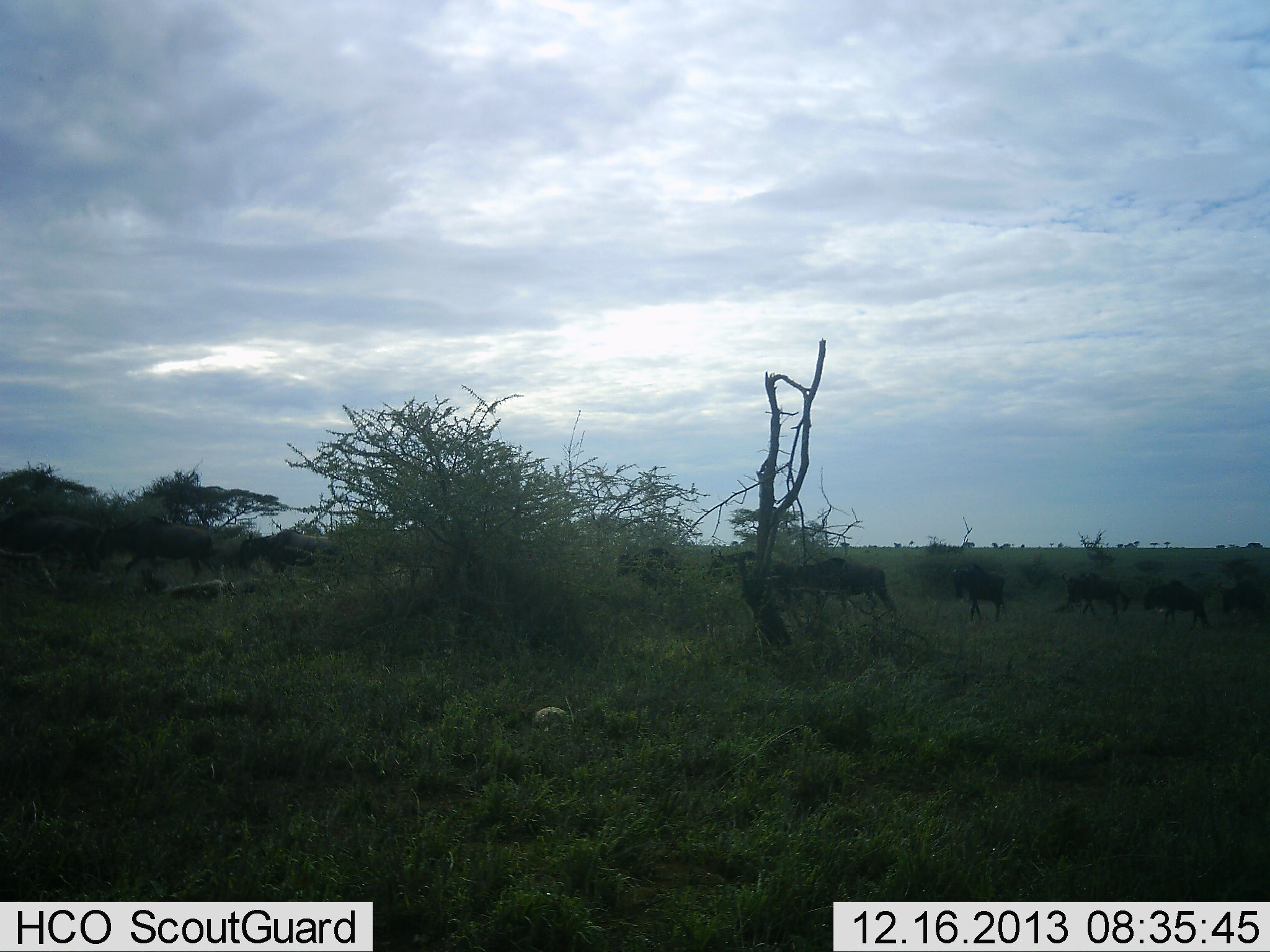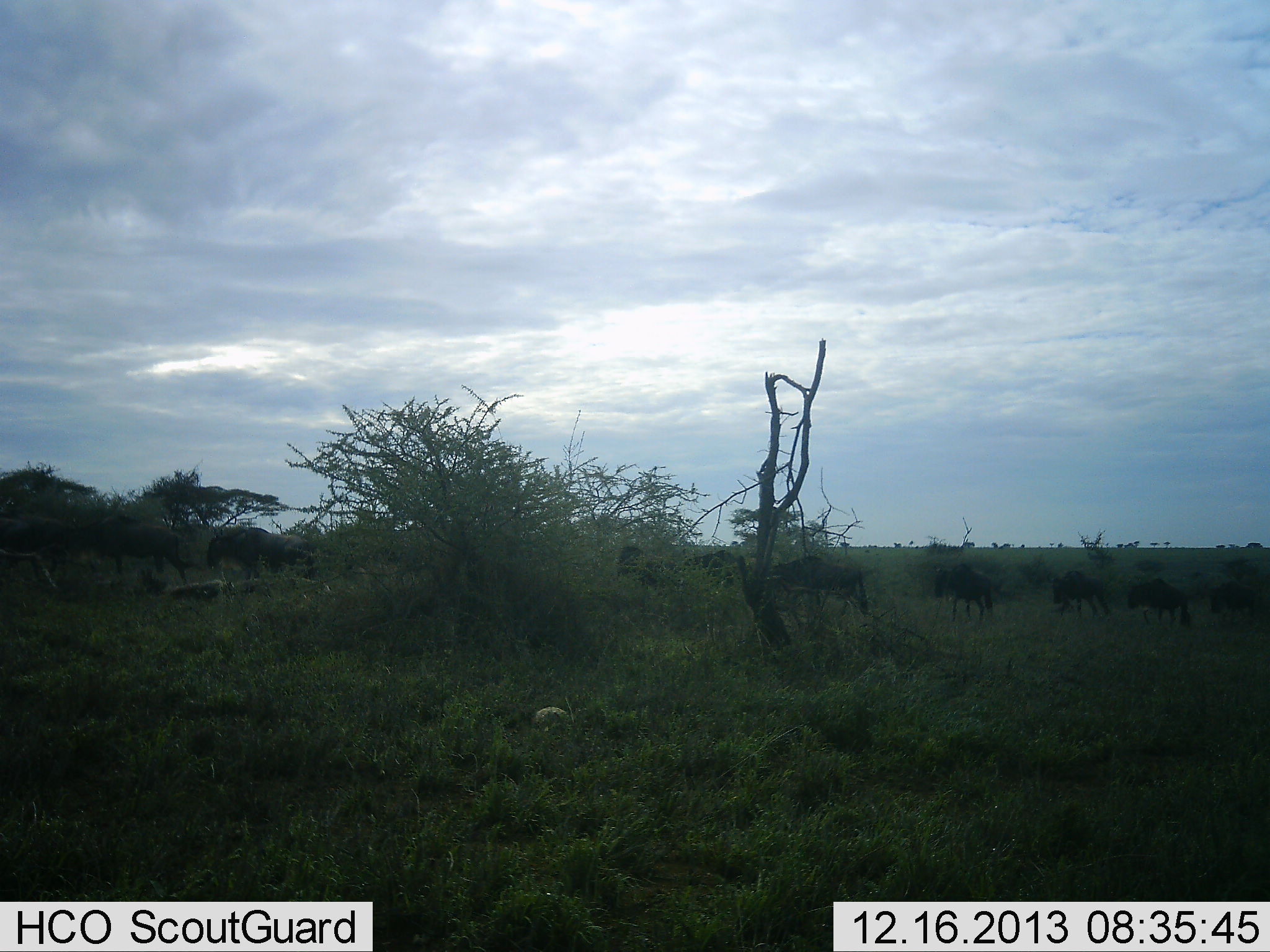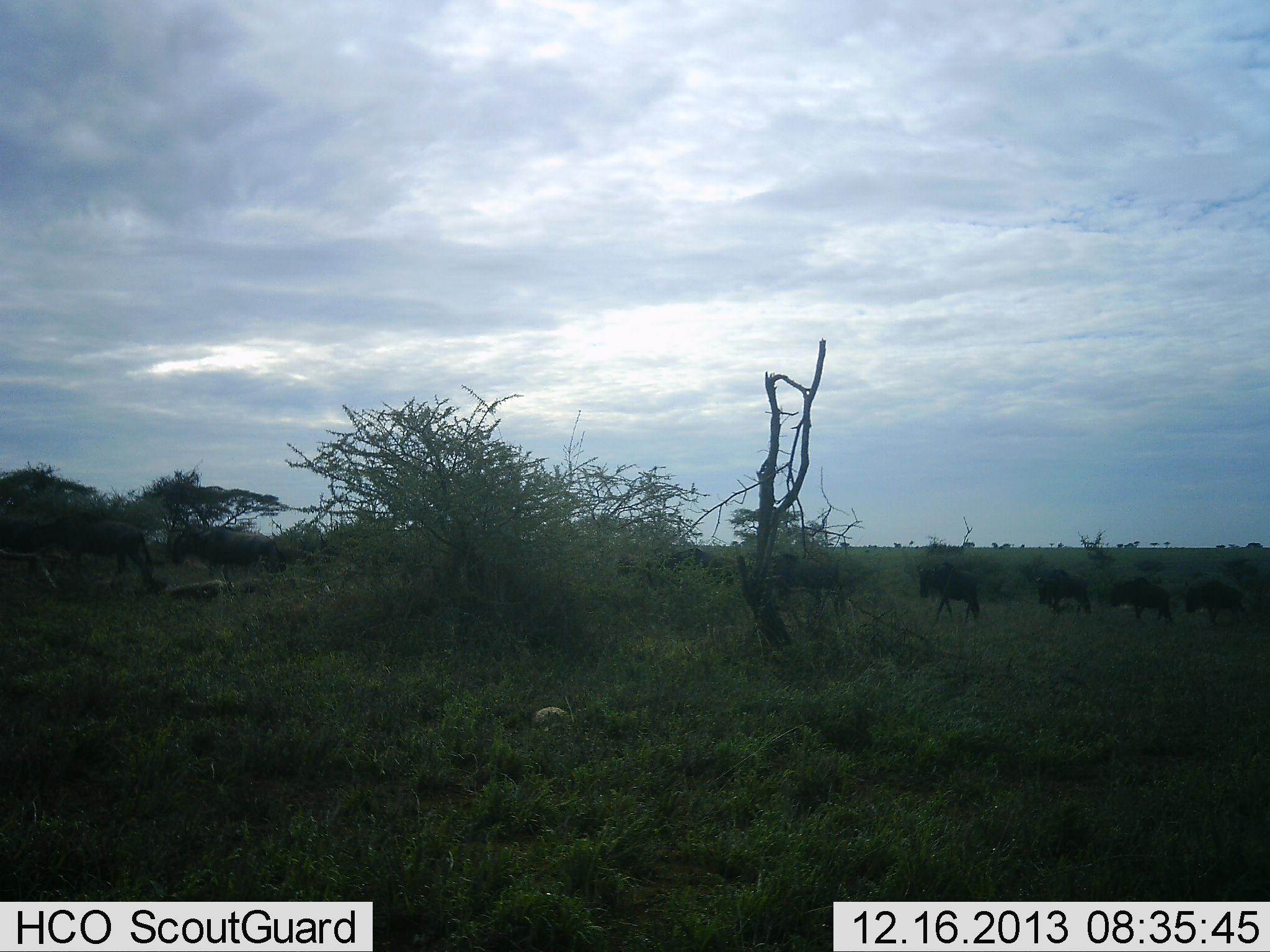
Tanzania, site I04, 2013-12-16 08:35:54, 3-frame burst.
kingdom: Animalia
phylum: Chordata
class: Mammalia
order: Artiodactyla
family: Bovidae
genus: Connochaetes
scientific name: Connochaetes taurinus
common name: blue wildebeest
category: wildebeest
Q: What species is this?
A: Wildebeest (blue wildebeest) (Connochaetes taurinus).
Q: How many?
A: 11-50.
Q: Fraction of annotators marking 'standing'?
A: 9%.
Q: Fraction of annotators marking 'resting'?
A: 0%.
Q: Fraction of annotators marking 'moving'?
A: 97%.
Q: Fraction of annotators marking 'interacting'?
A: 0%.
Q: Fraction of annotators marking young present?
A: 0%.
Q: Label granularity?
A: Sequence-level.